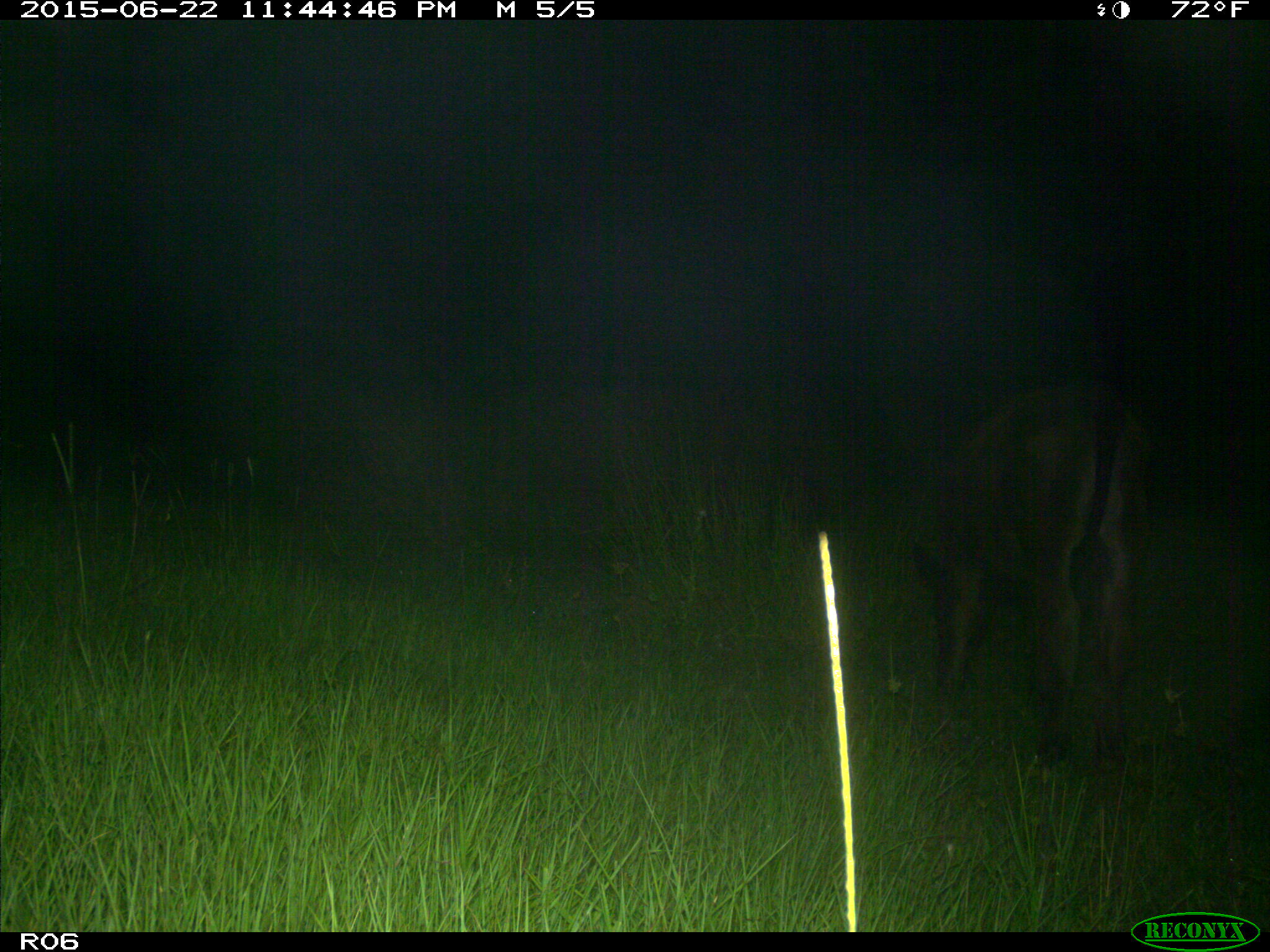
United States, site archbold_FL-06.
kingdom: Animalia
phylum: Chordata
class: Mammalia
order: Artiodactyla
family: Bovidae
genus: Bos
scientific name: Bos taurus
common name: domestic cow